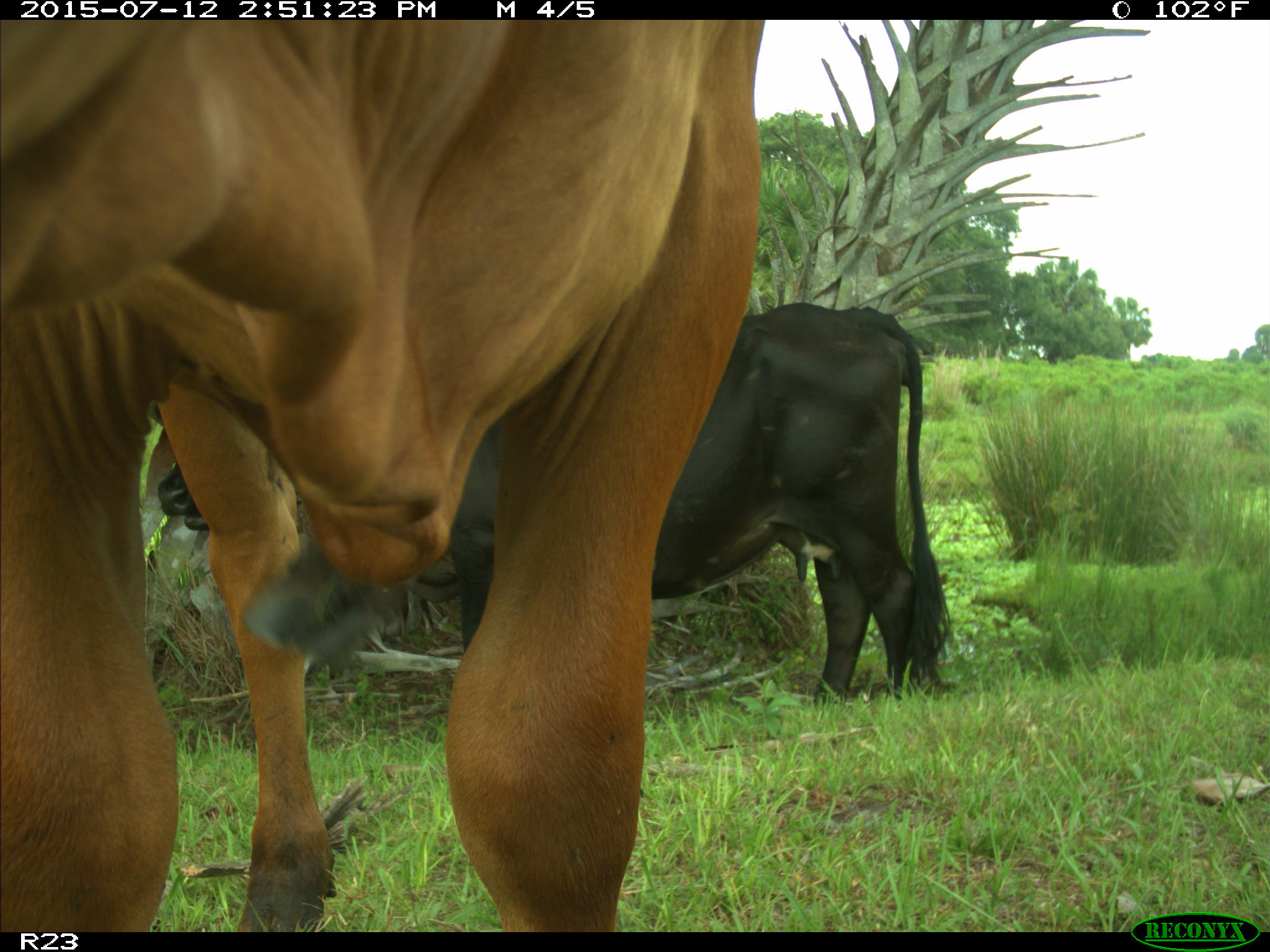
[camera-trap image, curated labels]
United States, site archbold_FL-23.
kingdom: Animalia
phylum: Chordata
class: Mammalia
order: Artiodactyla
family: Bovidae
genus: Bos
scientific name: Bos taurus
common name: domestic cow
Bos taurus (domestic cow).